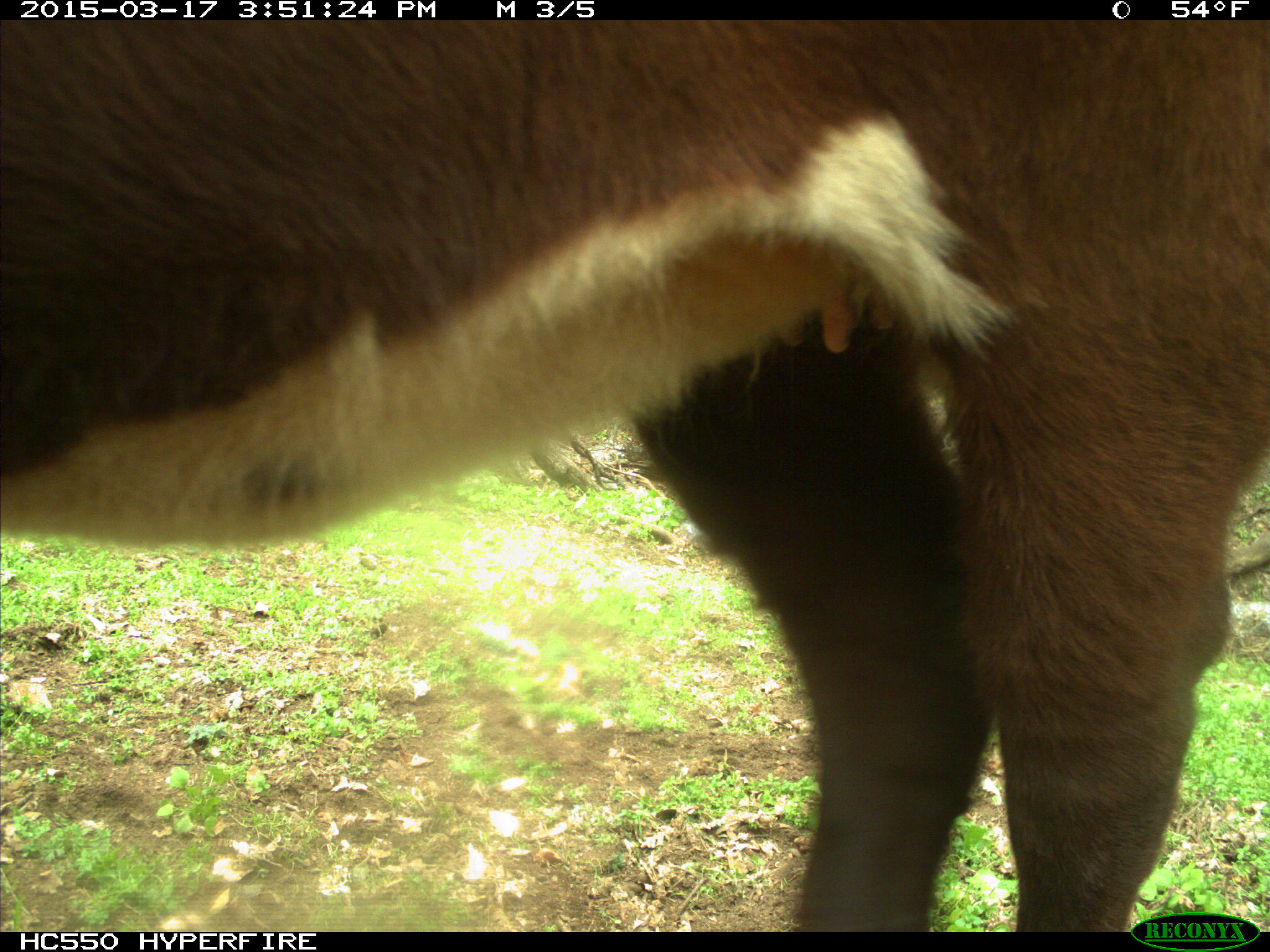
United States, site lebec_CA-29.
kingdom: Animalia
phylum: Chordata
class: Mammalia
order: Artiodactyla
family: Bovidae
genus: Bos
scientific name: Bos taurus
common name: domestic cow